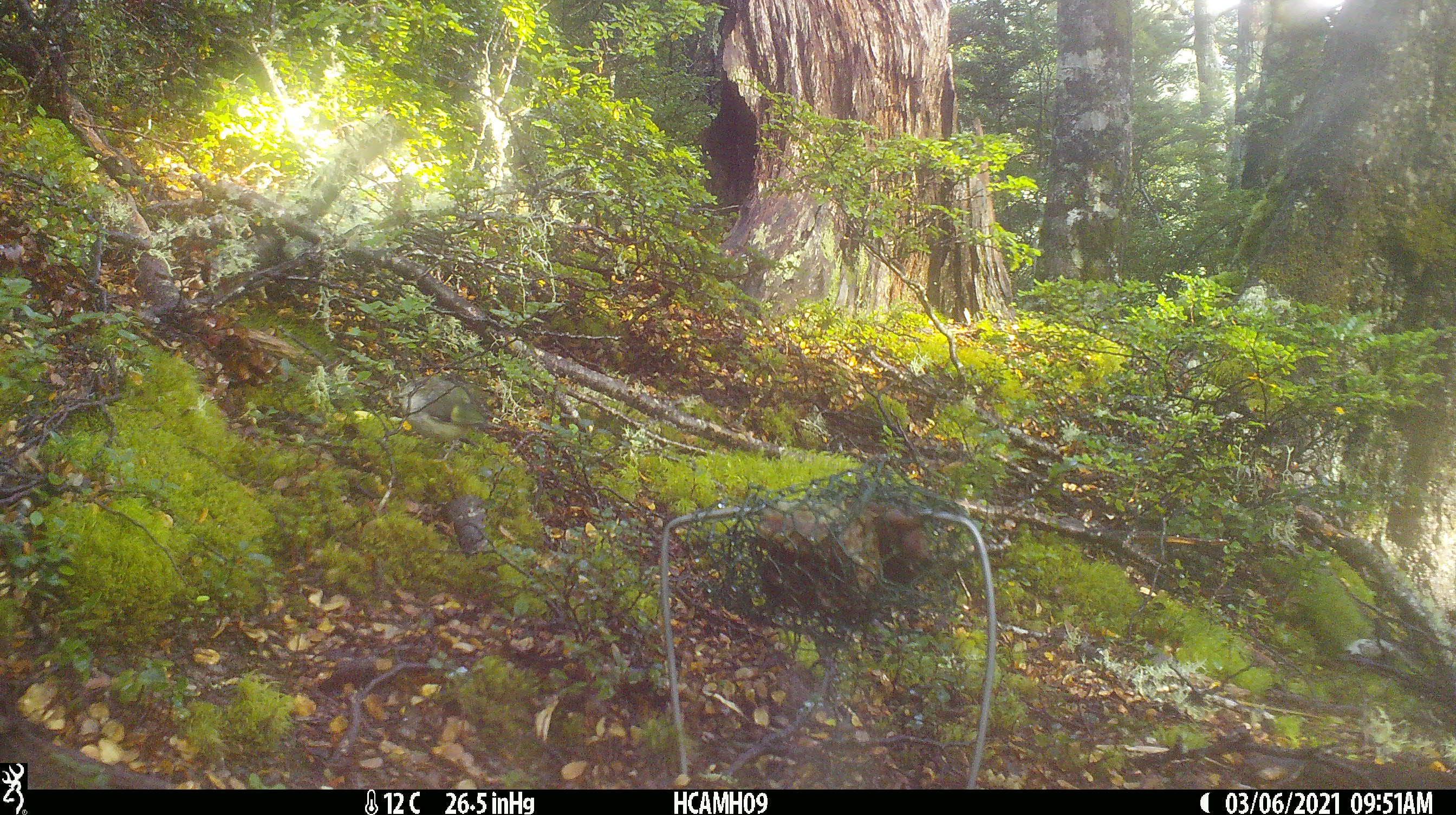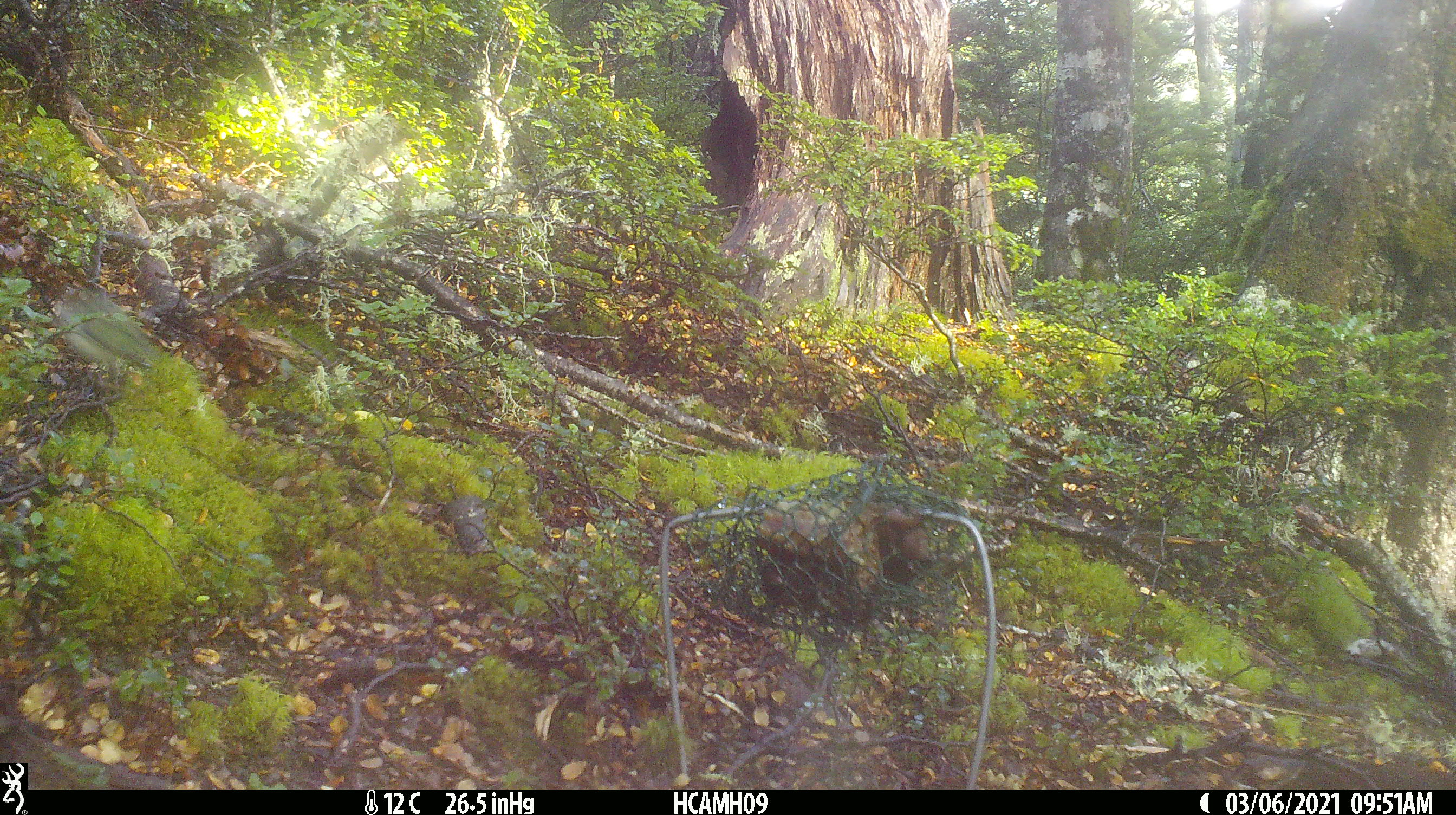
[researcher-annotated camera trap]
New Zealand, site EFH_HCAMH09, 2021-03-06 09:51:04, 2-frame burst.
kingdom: Animalia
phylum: Chordata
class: Aves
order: Passeriformes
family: Acanthisittidae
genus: Acanthisitta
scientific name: Acanthisitta chloris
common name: rifleman